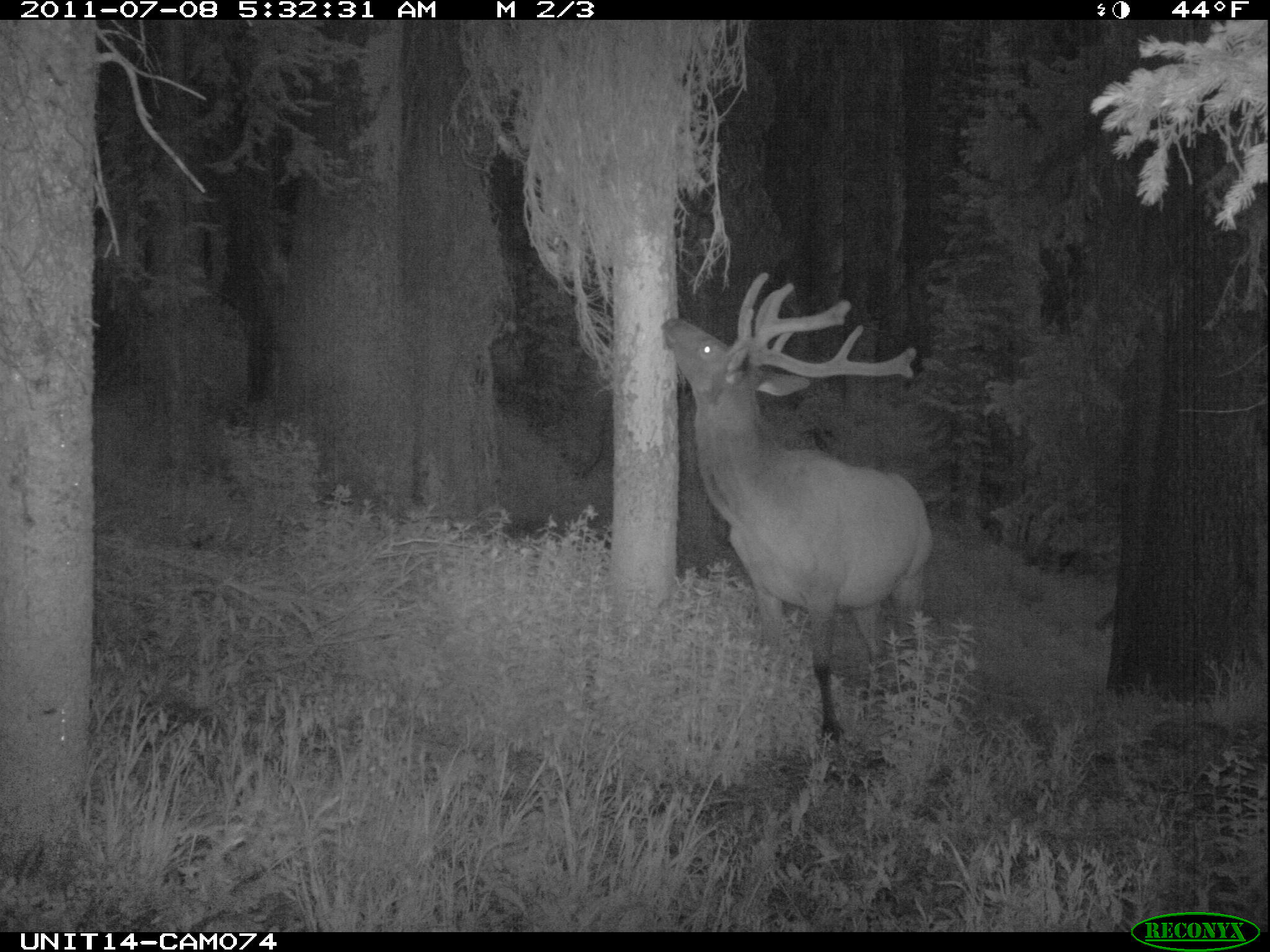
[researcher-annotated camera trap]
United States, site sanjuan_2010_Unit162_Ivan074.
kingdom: Animalia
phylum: Chordata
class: Mammalia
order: Artiodactyla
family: Cervidae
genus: Cervus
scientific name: Cervus elaphus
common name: red deer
Cervus elaphus (red deer).